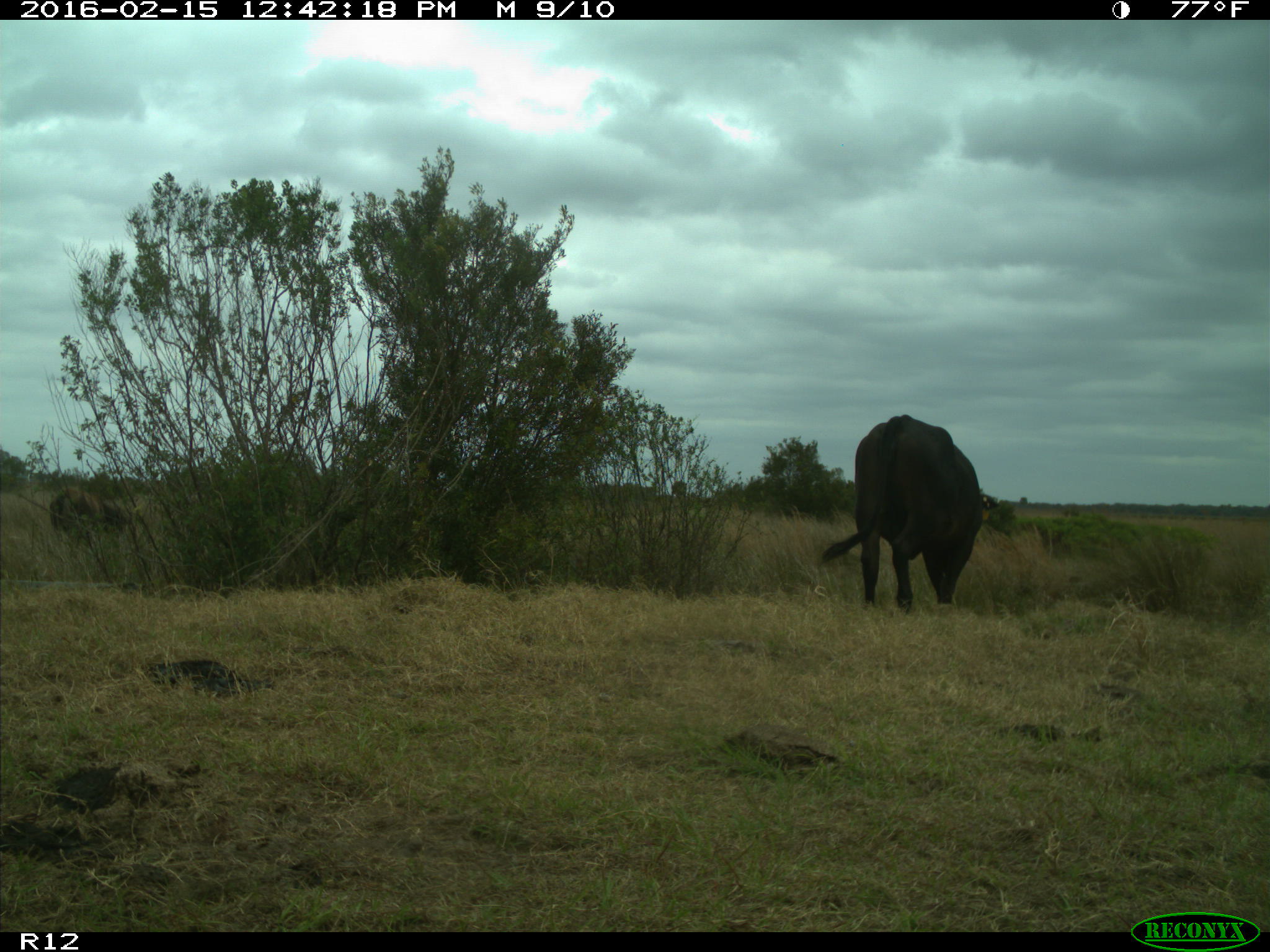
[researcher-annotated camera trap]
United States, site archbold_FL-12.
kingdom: Animalia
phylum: Chordata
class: Mammalia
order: Artiodactyla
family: Bovidae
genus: Bos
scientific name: Bos taurus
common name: domestic cow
Bos taurus (domestic cow).